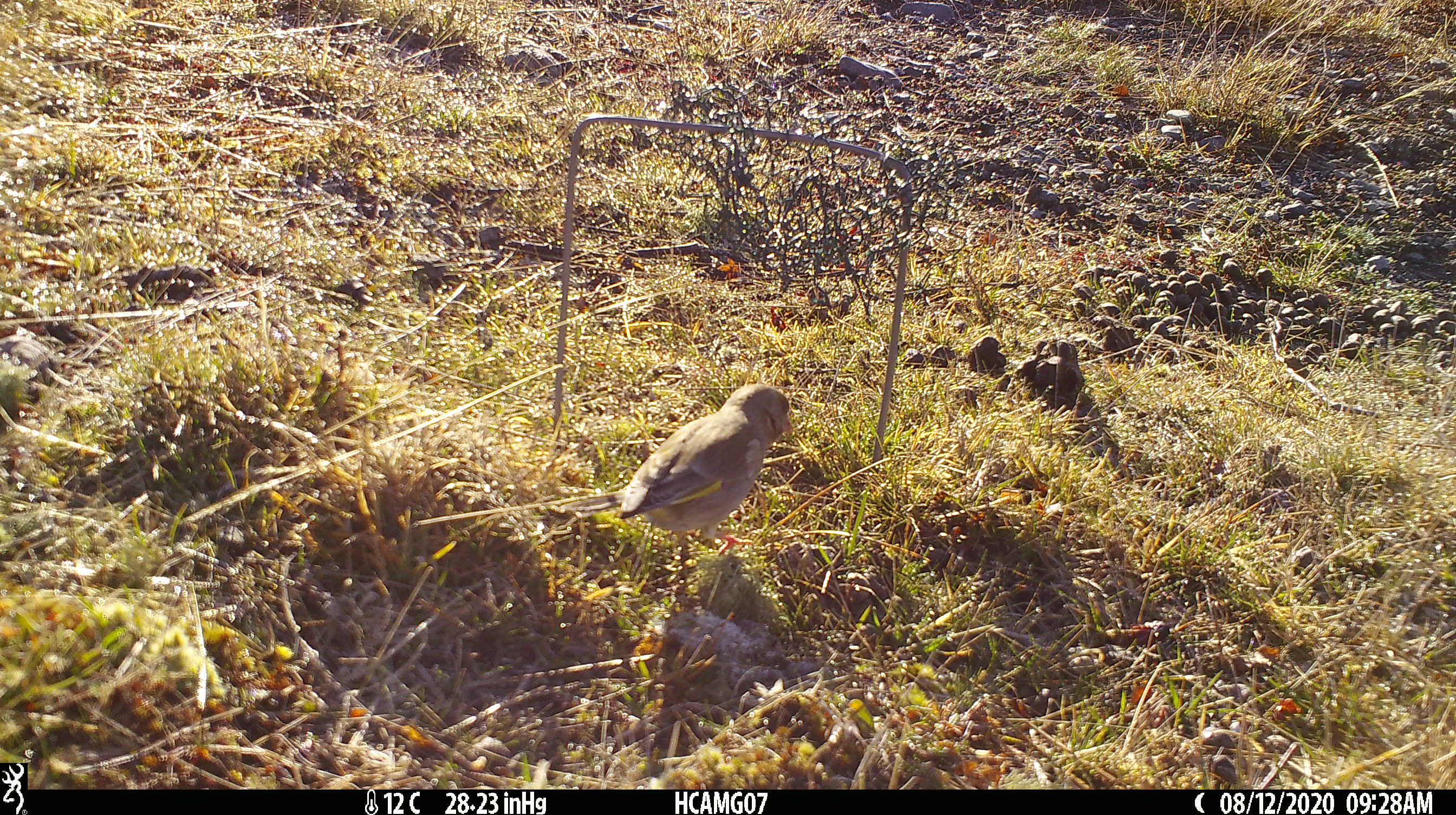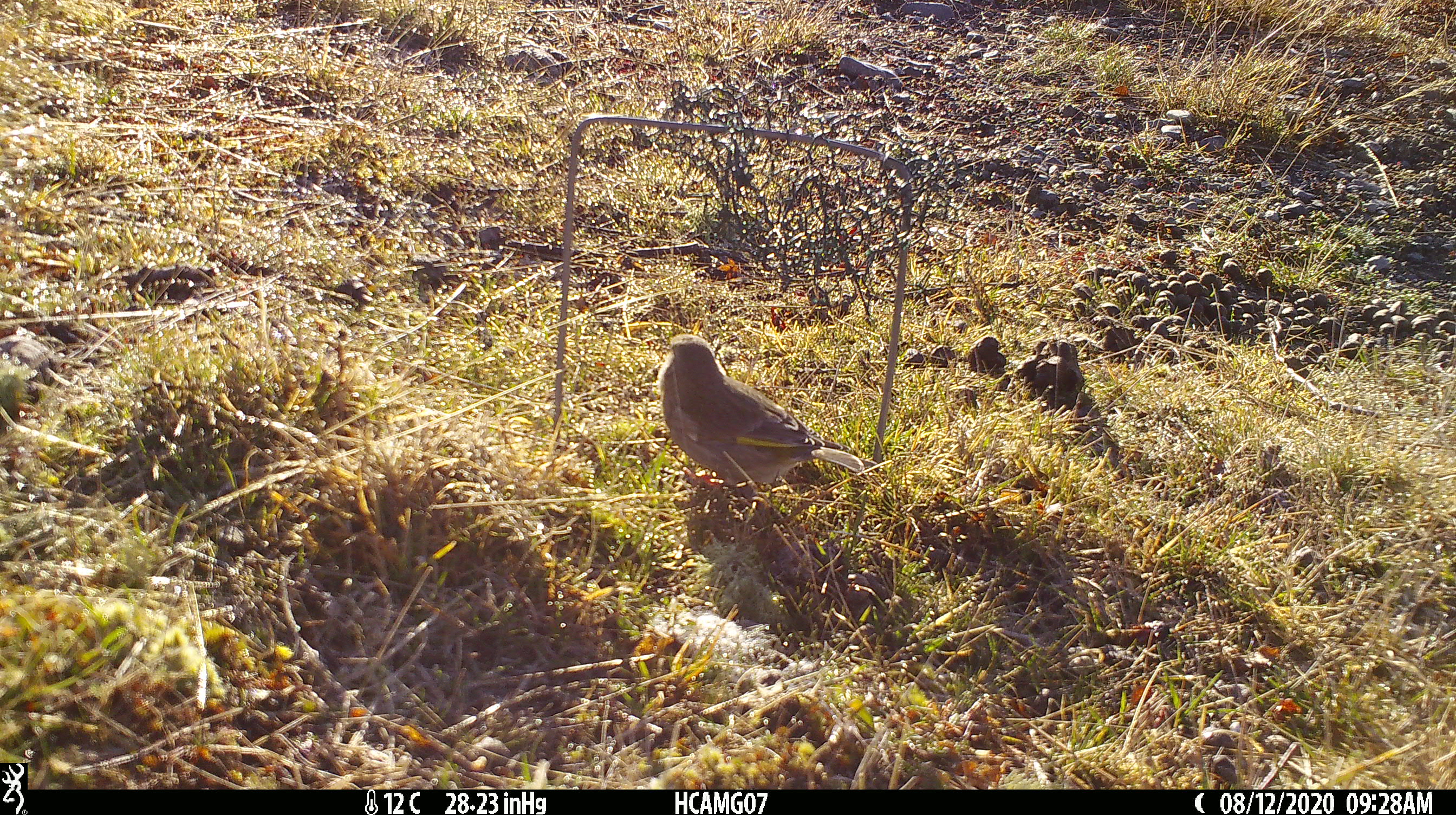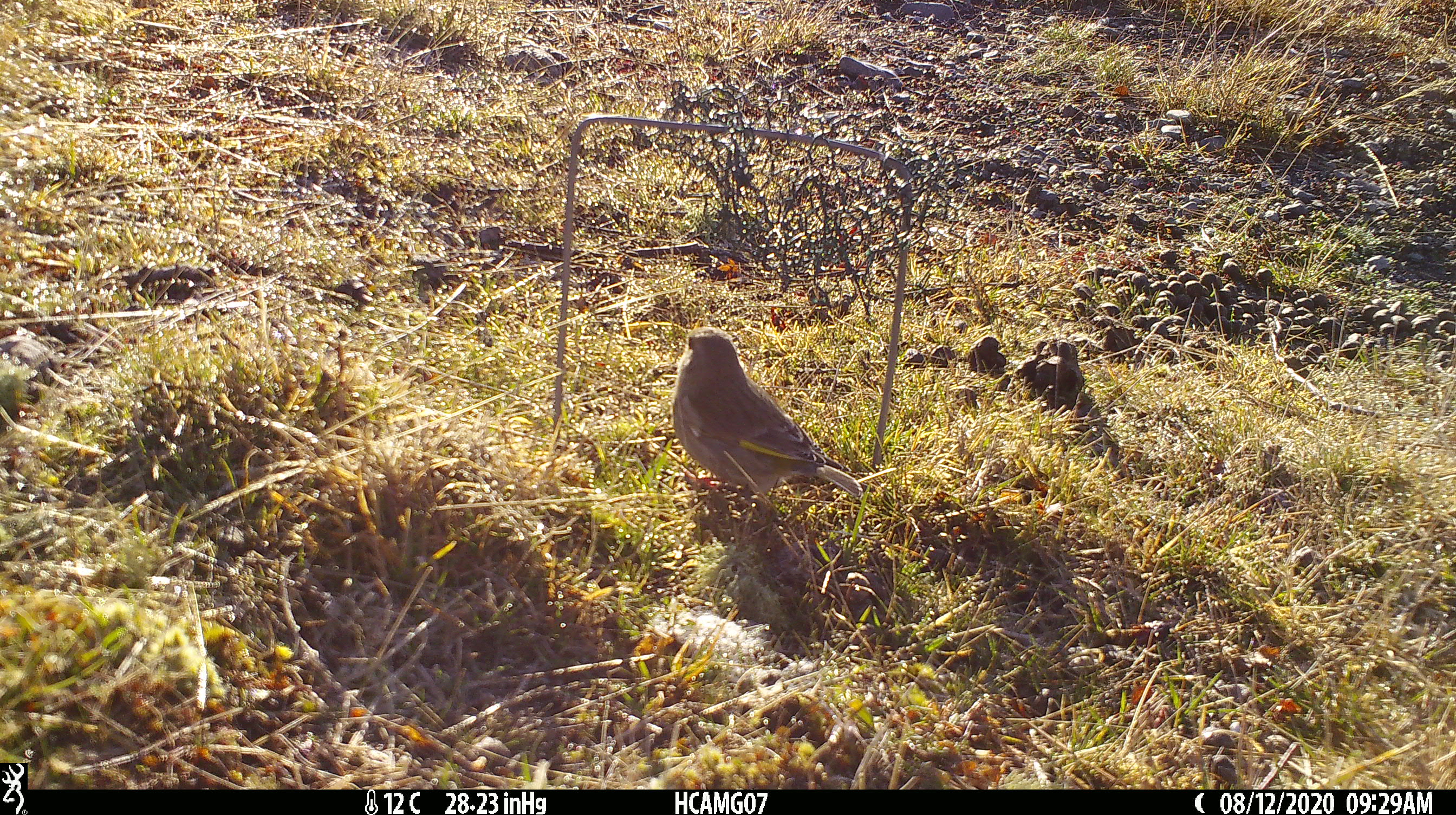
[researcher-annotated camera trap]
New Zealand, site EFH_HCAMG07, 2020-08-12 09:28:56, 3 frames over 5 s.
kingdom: Animalia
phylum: Chordata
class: Aves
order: Passeriformes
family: Fringillidae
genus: Chloris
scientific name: Chloris chloris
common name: greenfinch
Greenfinch (Chloris chloris).